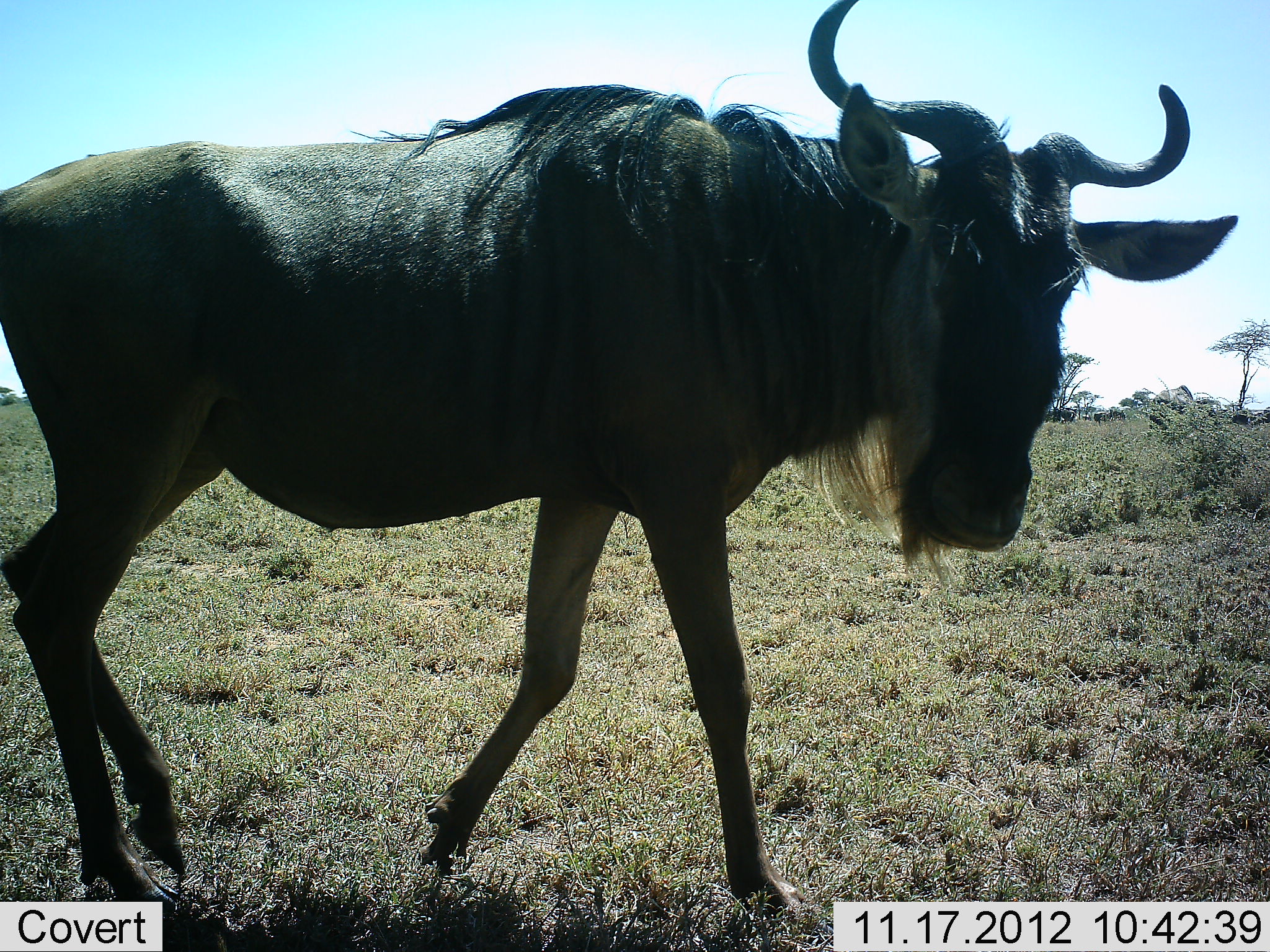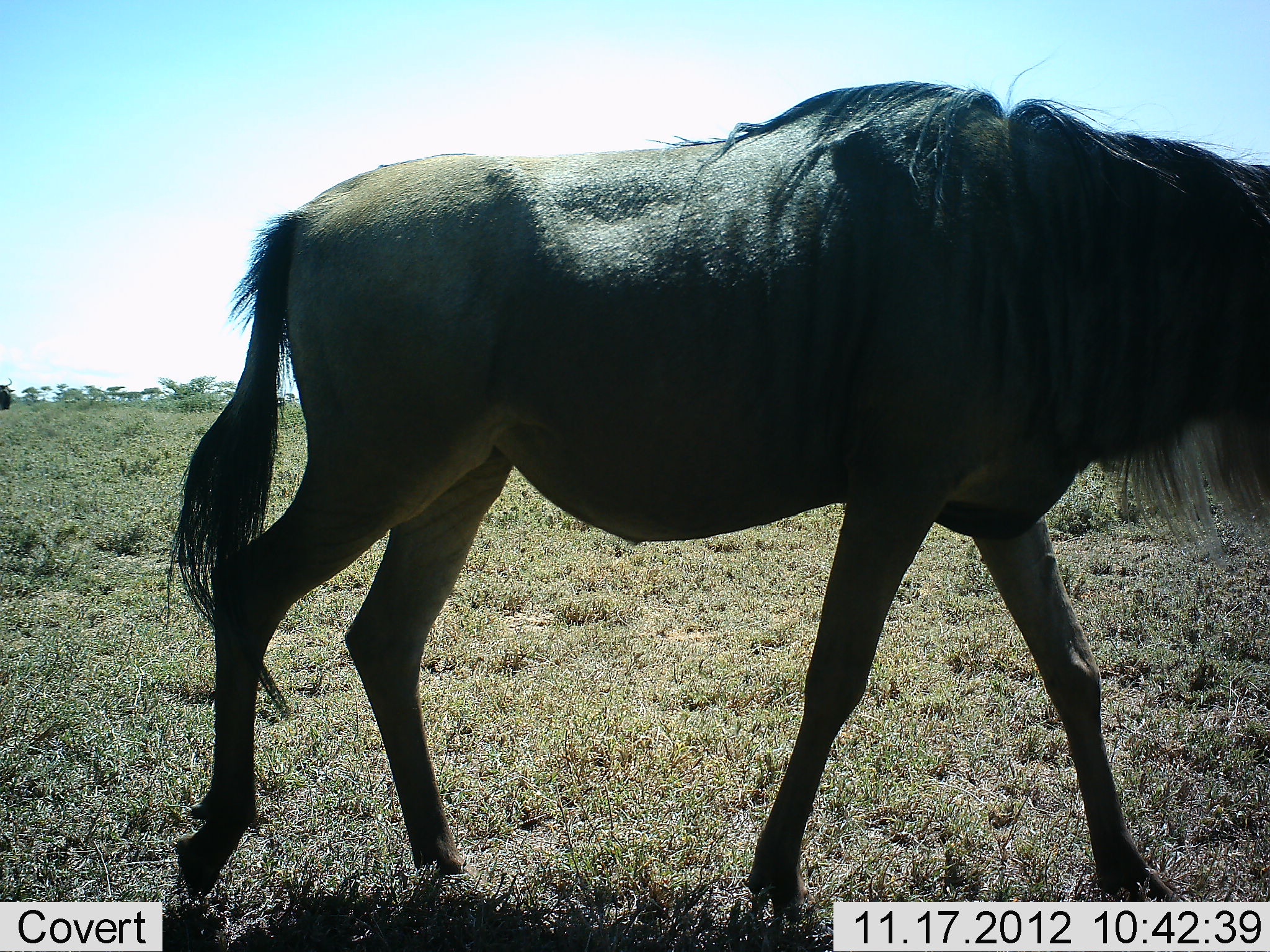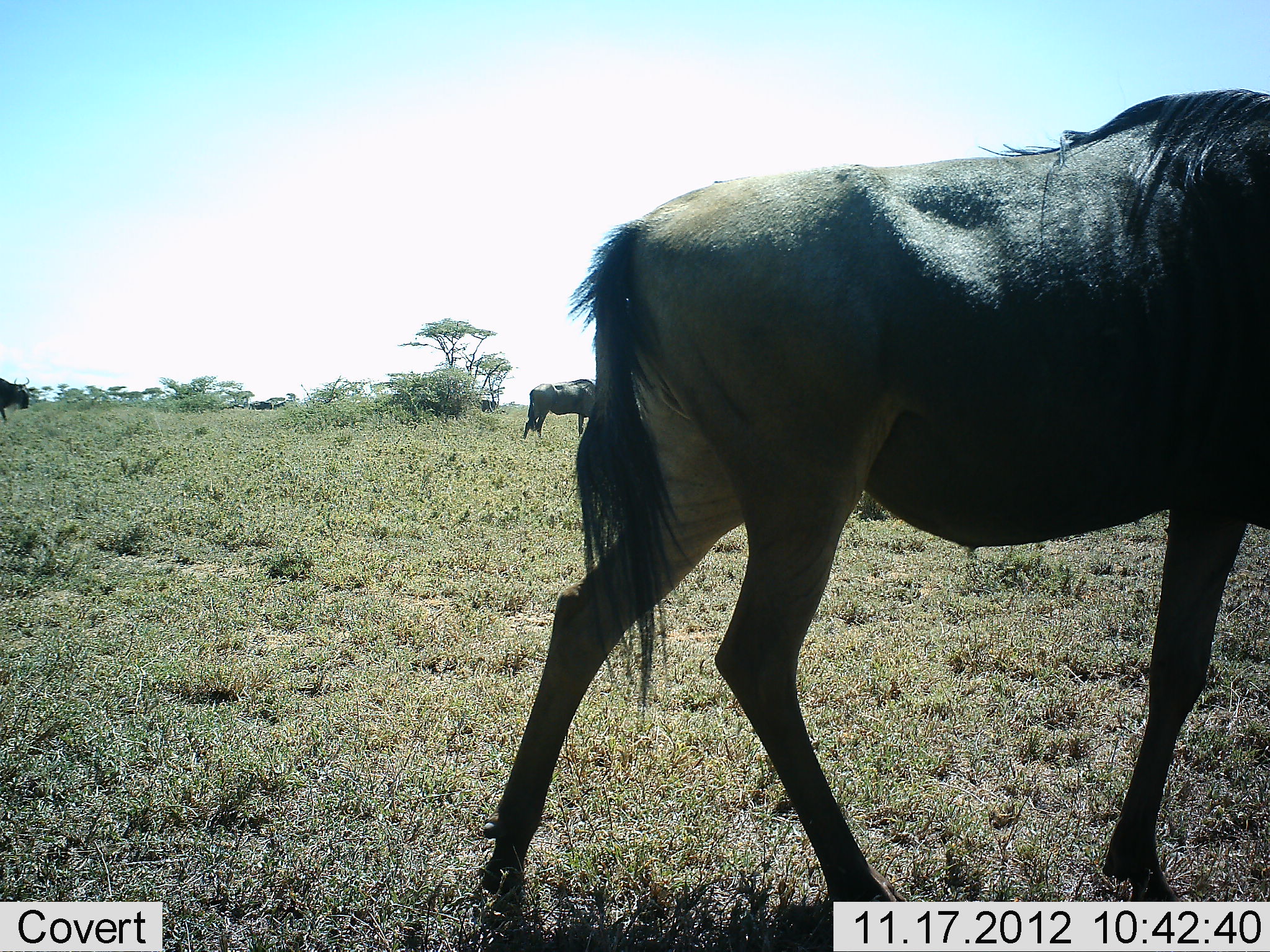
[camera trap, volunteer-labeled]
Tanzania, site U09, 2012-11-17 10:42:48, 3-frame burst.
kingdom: Animalia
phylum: Chordata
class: Mammalia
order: Artiodactyla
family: Bovidae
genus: Connochaetes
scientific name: Connochaetes taurinus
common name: blue wildebeest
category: wildebeest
Wildebeest (blue wildebeest) (Connochaetes taurinus), count 3. Behavior (volunteer vote fractions): standing 20%, resting 0%, moving 100%, interacting 0%. Young present (vote fraction): 0%. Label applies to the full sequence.